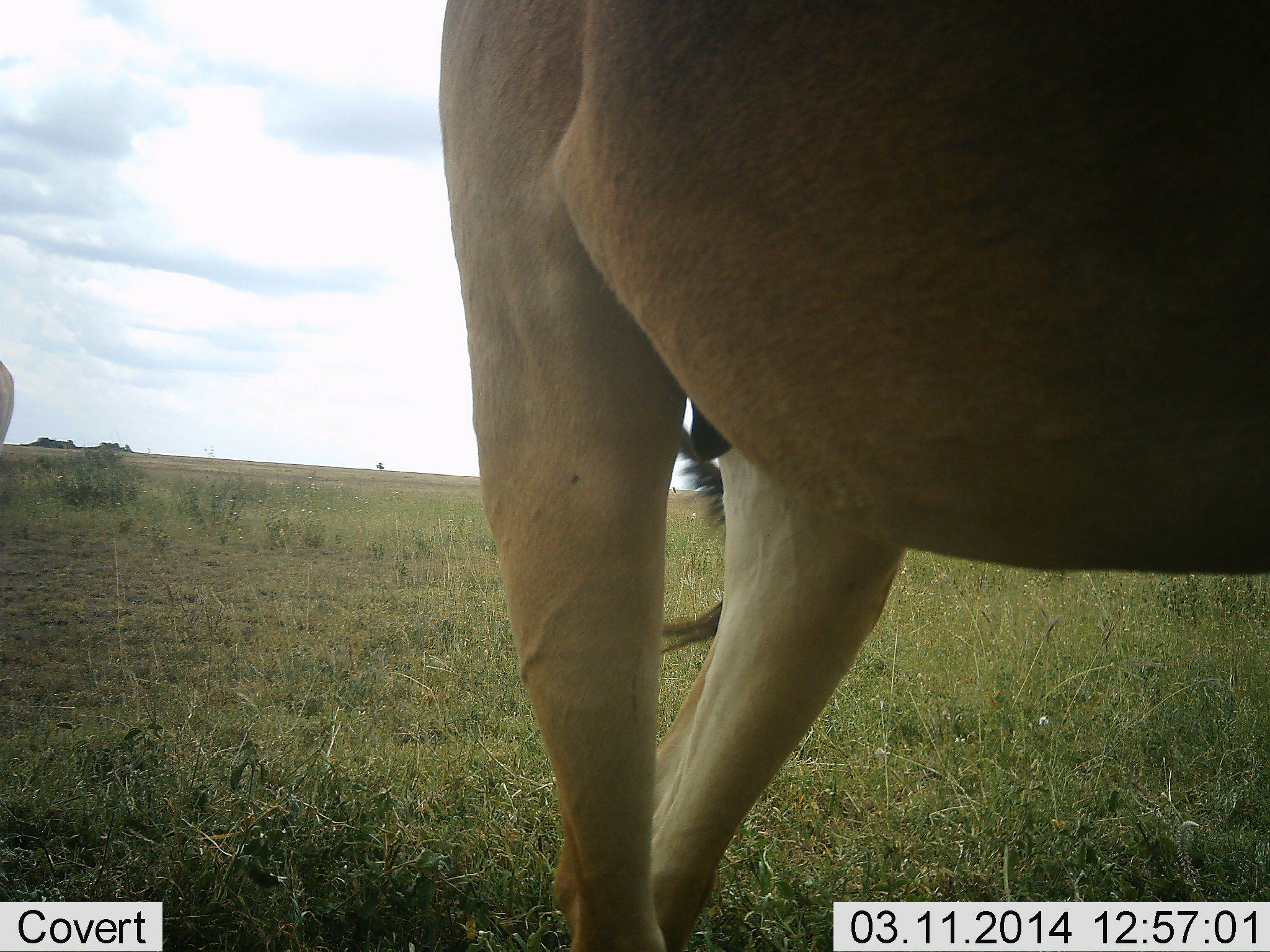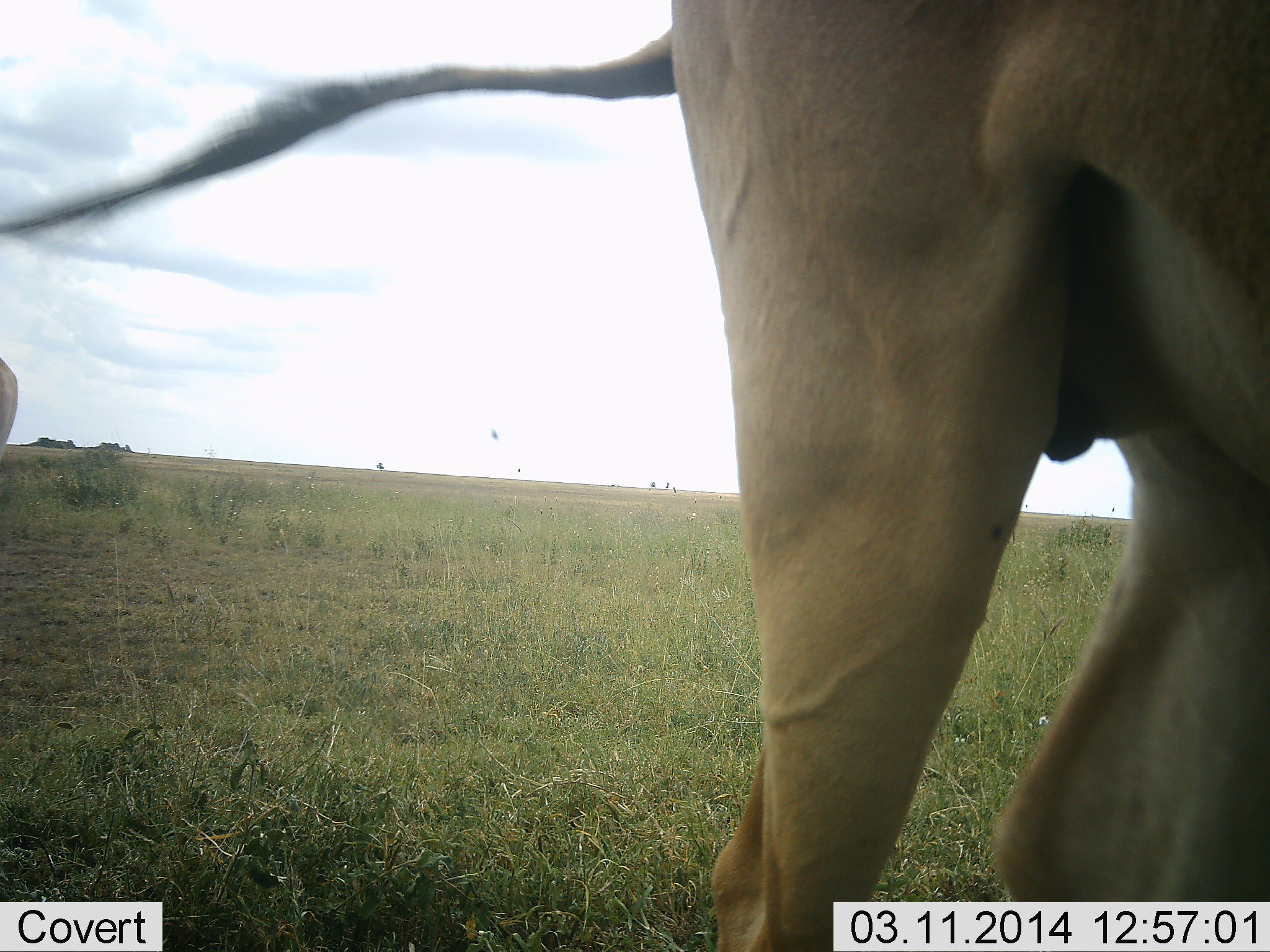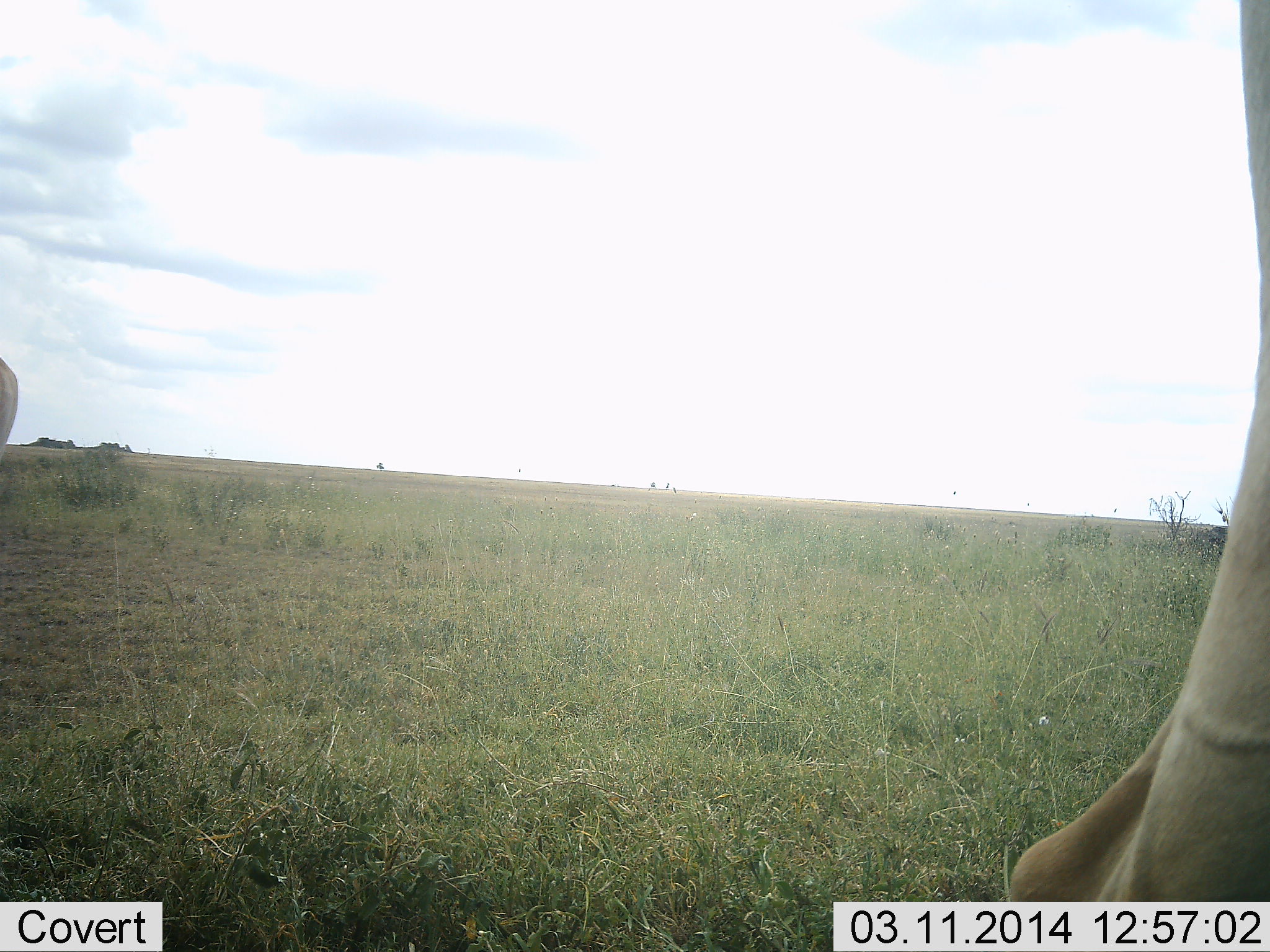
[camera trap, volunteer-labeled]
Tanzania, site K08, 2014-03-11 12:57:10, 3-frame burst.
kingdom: Animalia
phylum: Chordata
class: Mammalia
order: Artiodactyla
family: Bovidae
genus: Alcelaphus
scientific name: Alcelaphus buselaphus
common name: hartebeest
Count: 2.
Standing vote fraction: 70%.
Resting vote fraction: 0%.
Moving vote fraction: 70%.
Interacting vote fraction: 0%.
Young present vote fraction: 0%.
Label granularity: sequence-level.